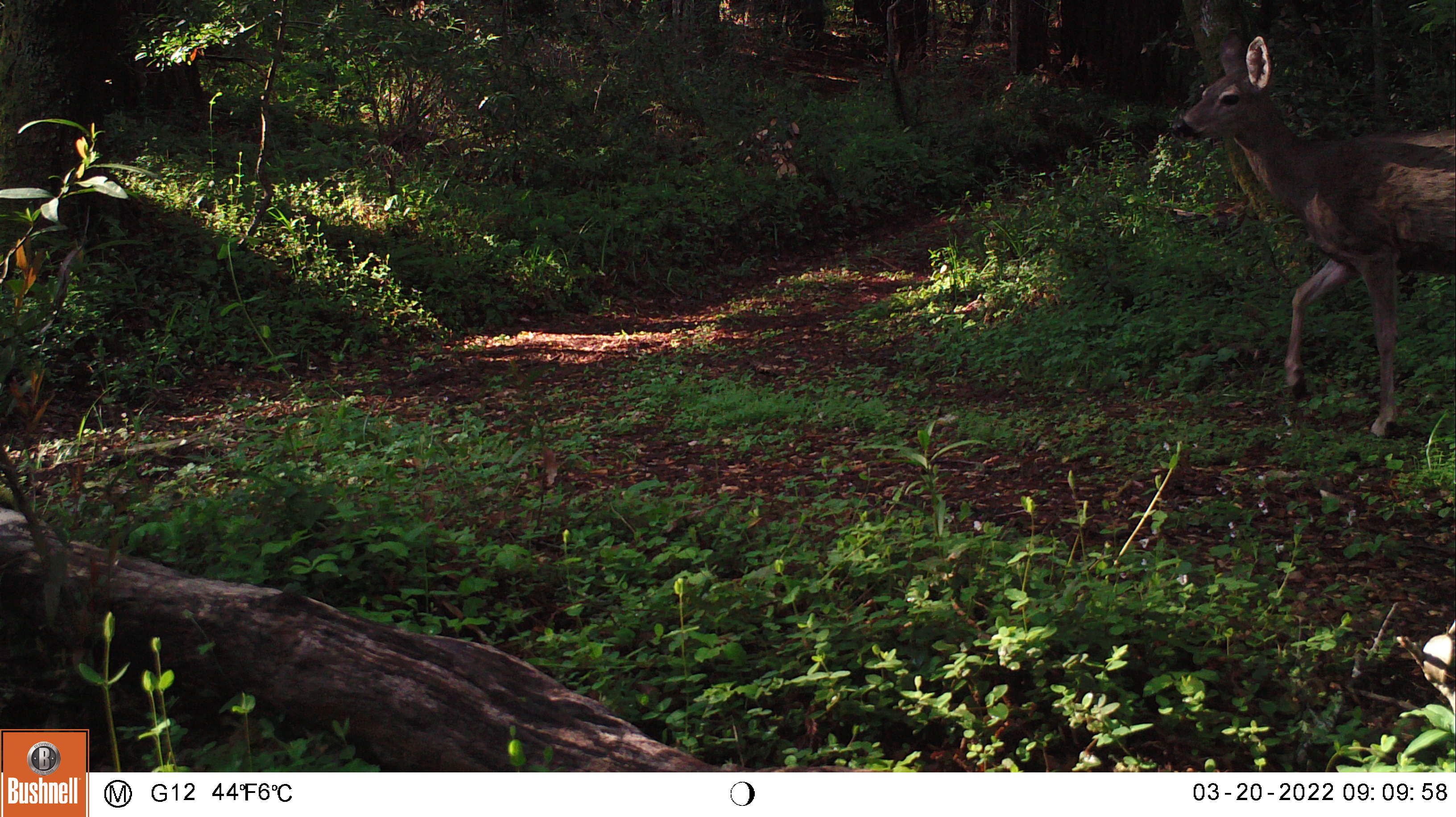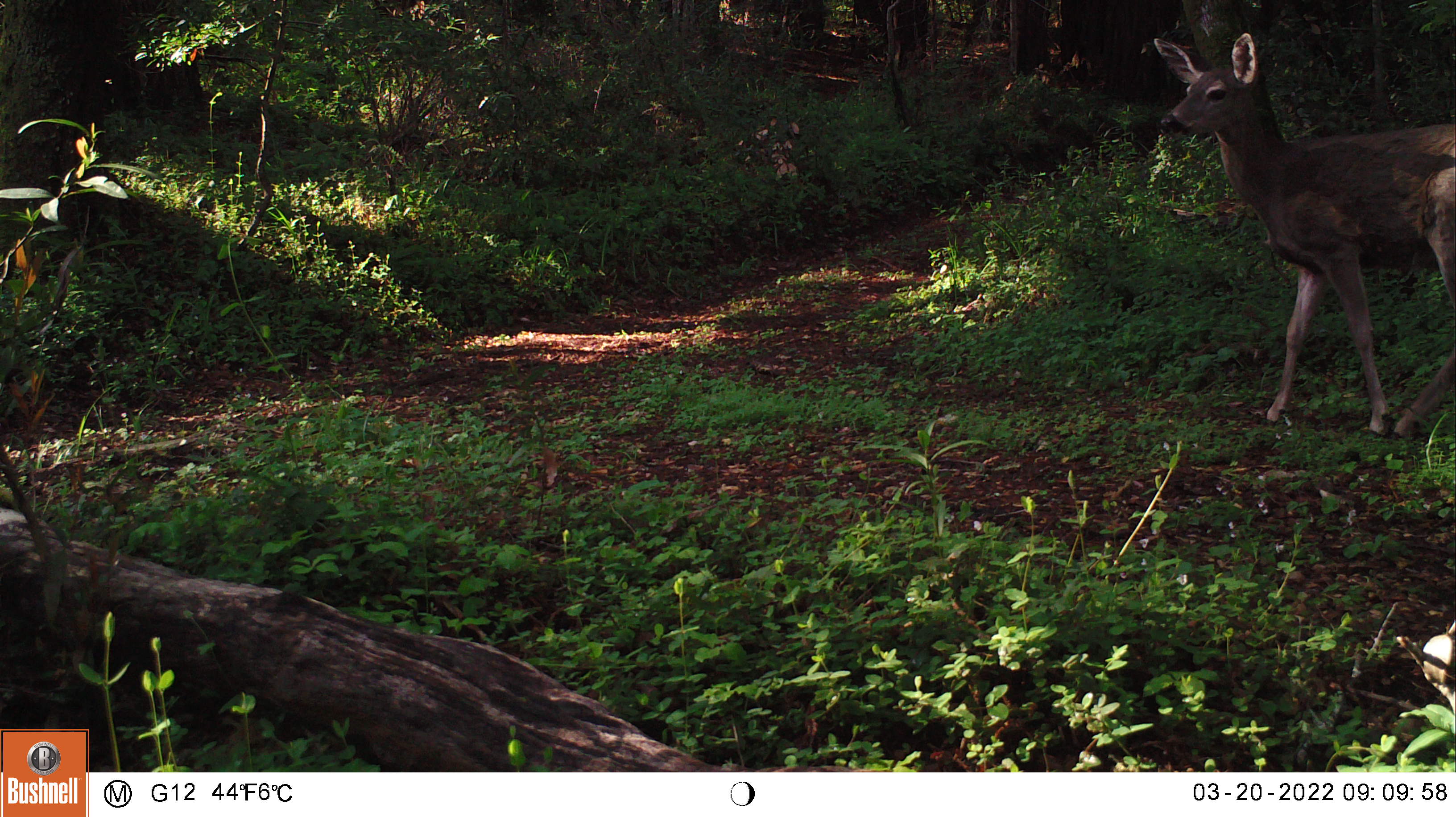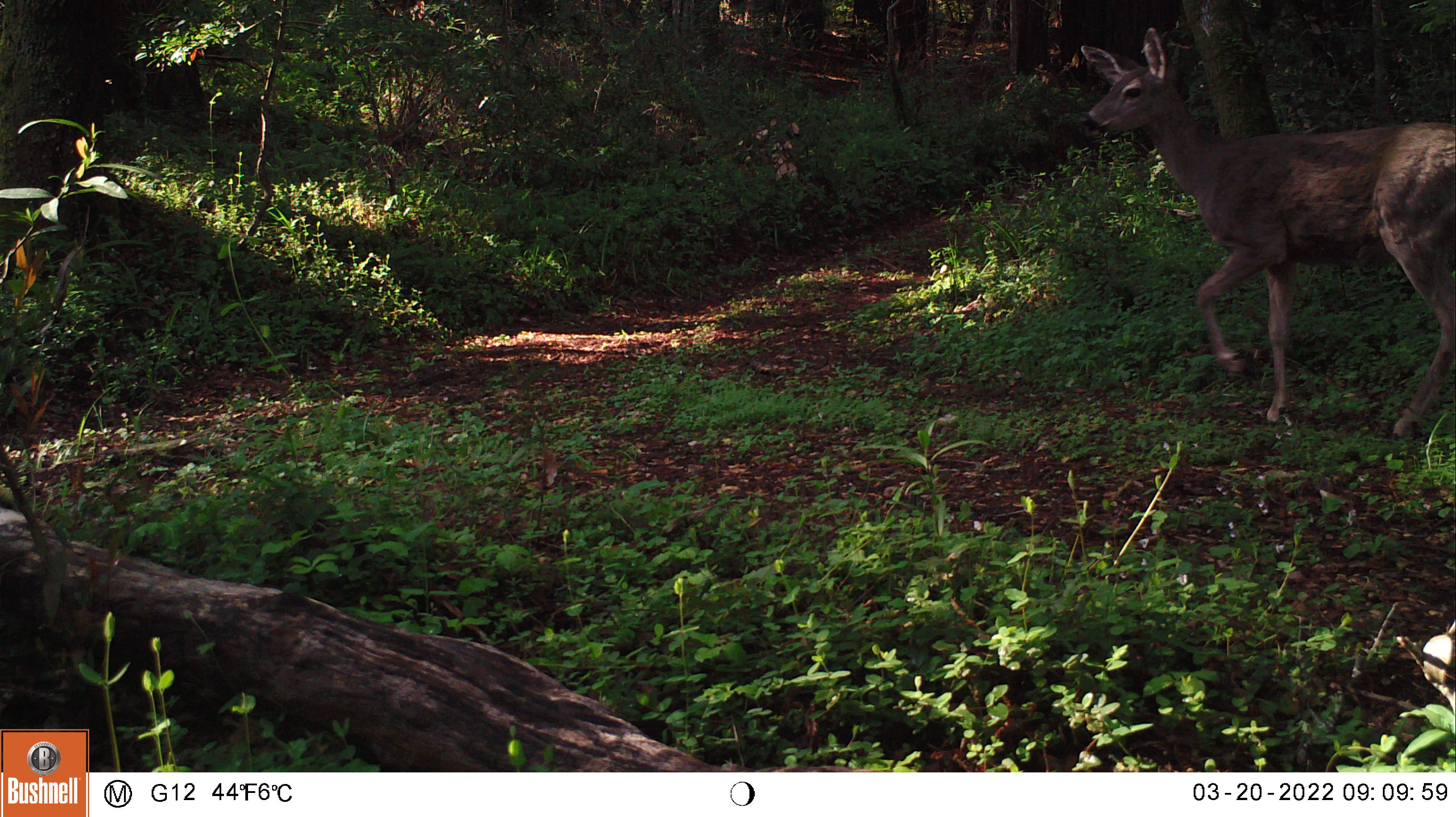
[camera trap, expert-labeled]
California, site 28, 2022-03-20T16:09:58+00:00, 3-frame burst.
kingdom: Animalia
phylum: Chordata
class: Mammalia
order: Artiodactyla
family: Cervidae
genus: Odocoileus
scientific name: Odocoileus hemionus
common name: mule deer